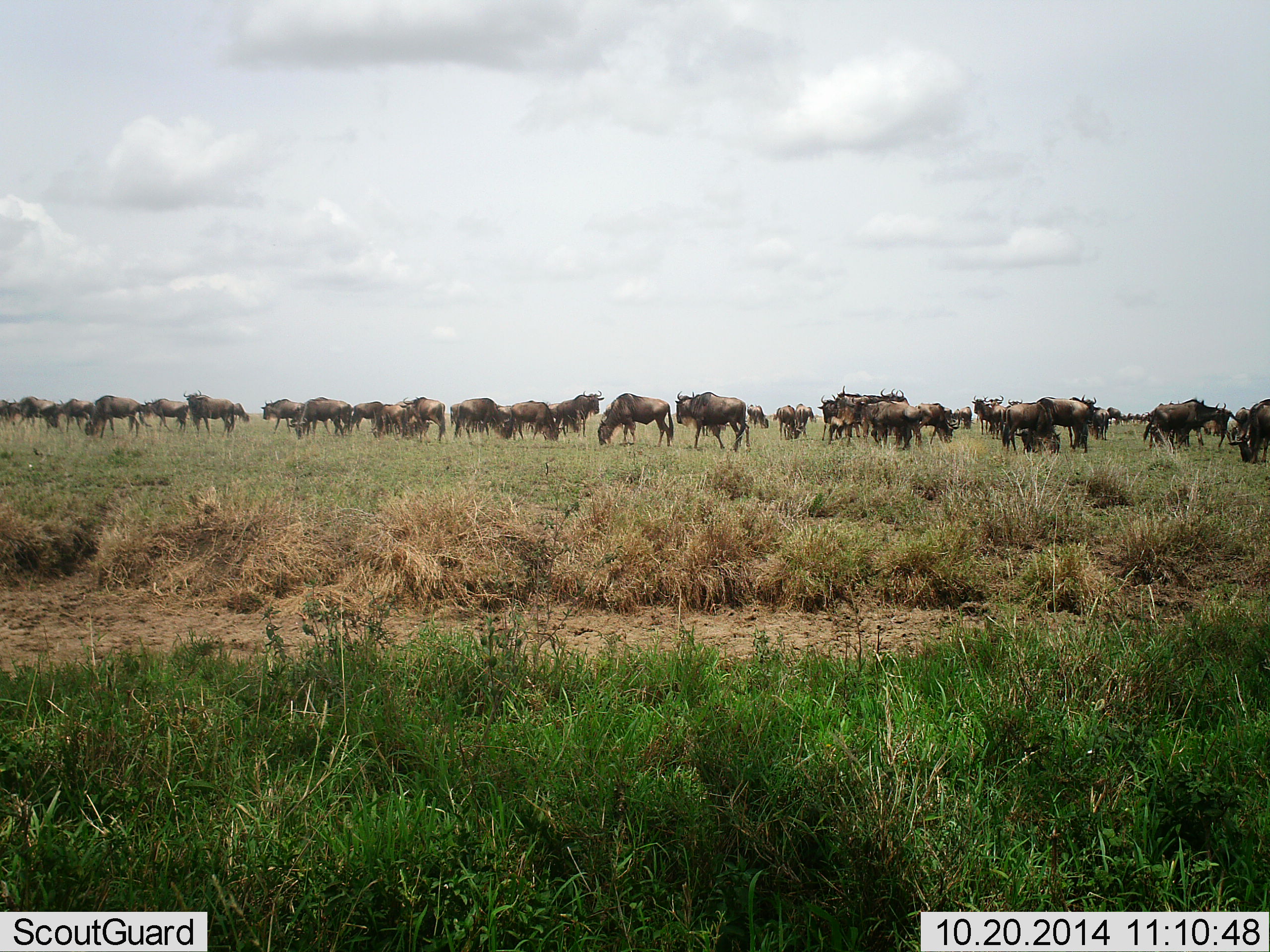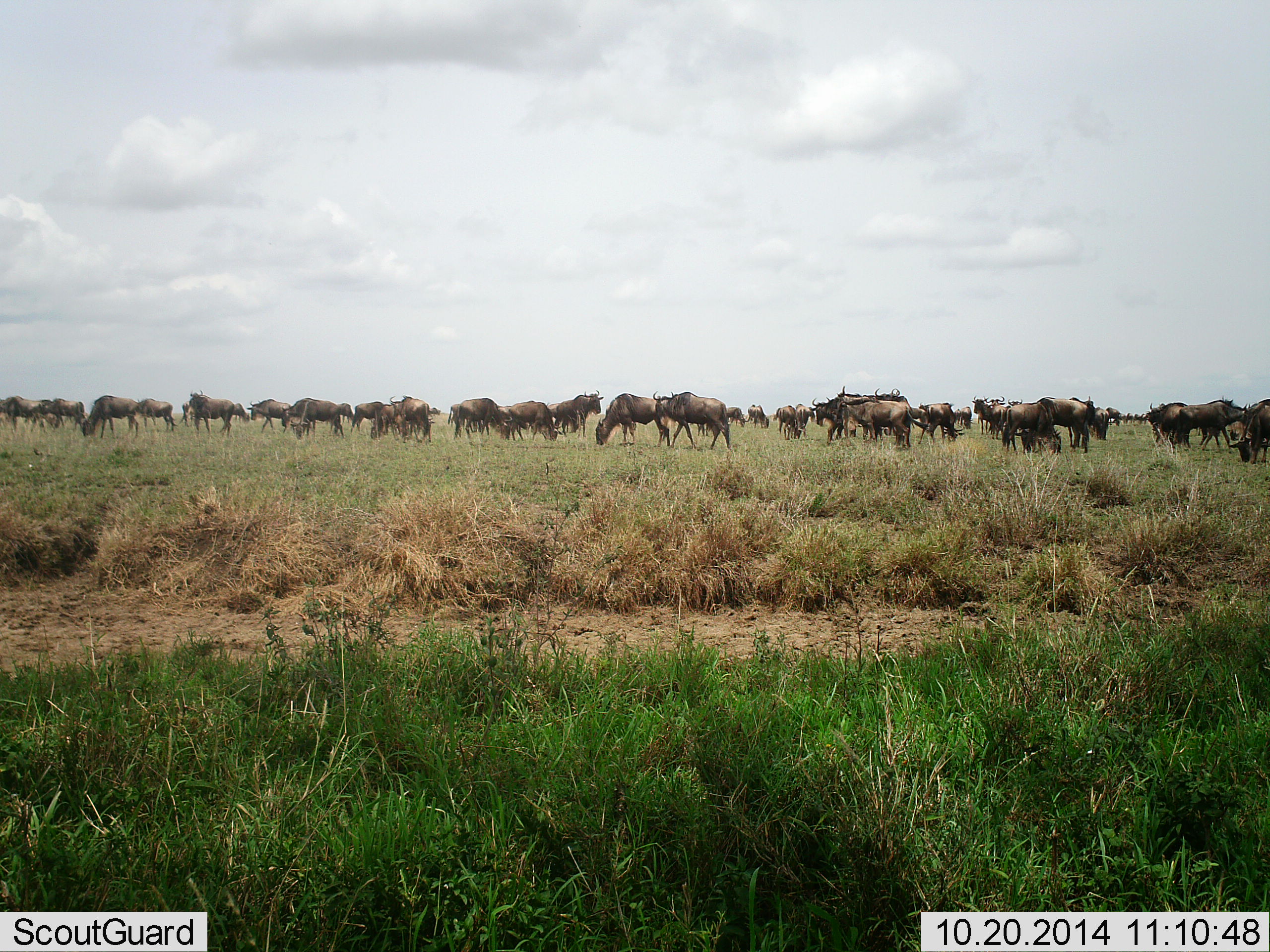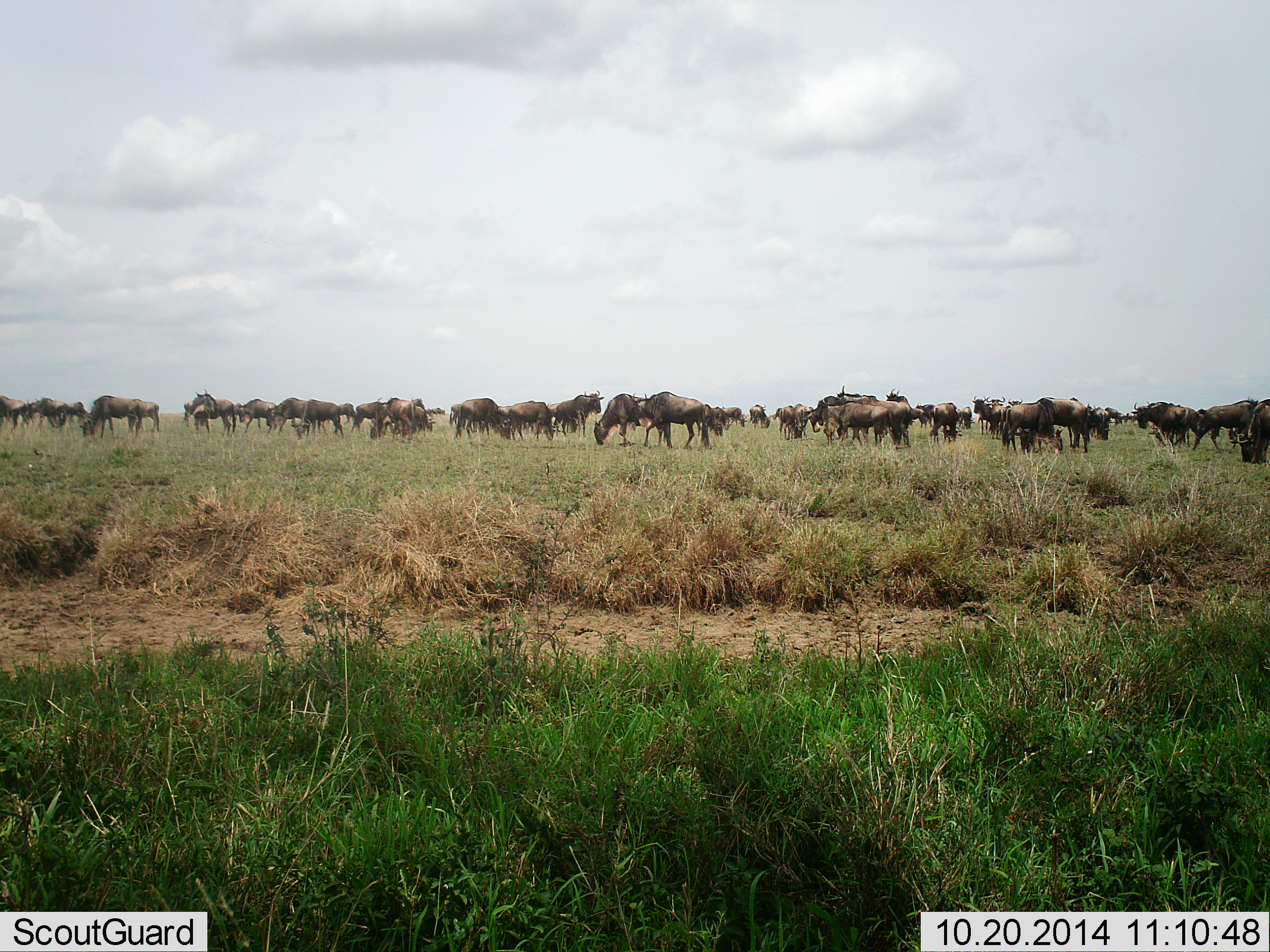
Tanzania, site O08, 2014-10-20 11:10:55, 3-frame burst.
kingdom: Animalia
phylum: Chordata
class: Mammalia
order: Artiodactyla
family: Bovidae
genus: Connochaetes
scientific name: Connochaetes taurinus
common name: blue wildebeest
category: wildebeest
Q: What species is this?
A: Wildebeest (blue wildebeest) (Connochaetes taurinus).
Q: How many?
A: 51+.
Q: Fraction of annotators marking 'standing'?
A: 60%.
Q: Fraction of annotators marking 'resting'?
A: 10%.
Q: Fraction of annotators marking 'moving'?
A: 80%.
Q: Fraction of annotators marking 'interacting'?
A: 10%.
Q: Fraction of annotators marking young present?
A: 10%.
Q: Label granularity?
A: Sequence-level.